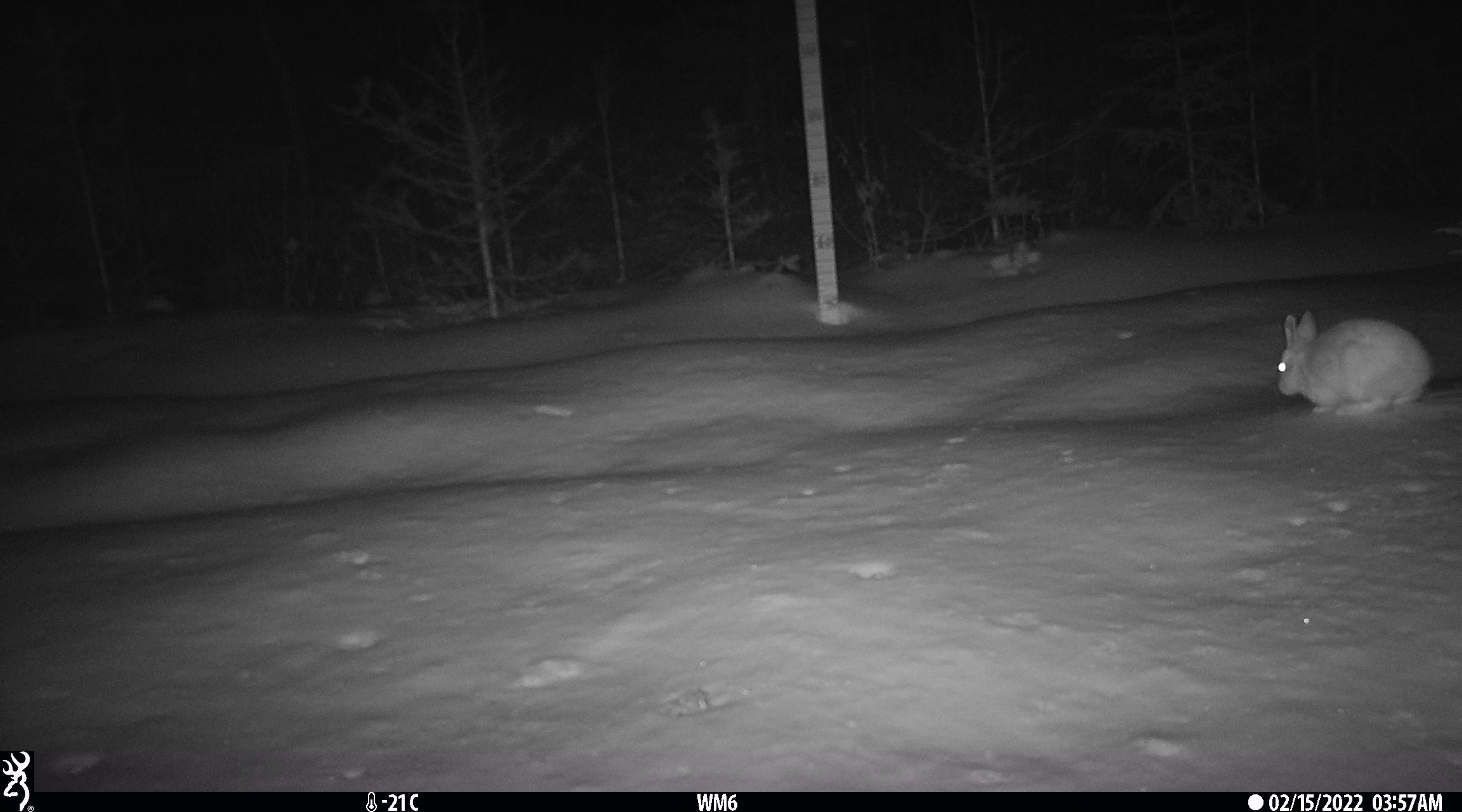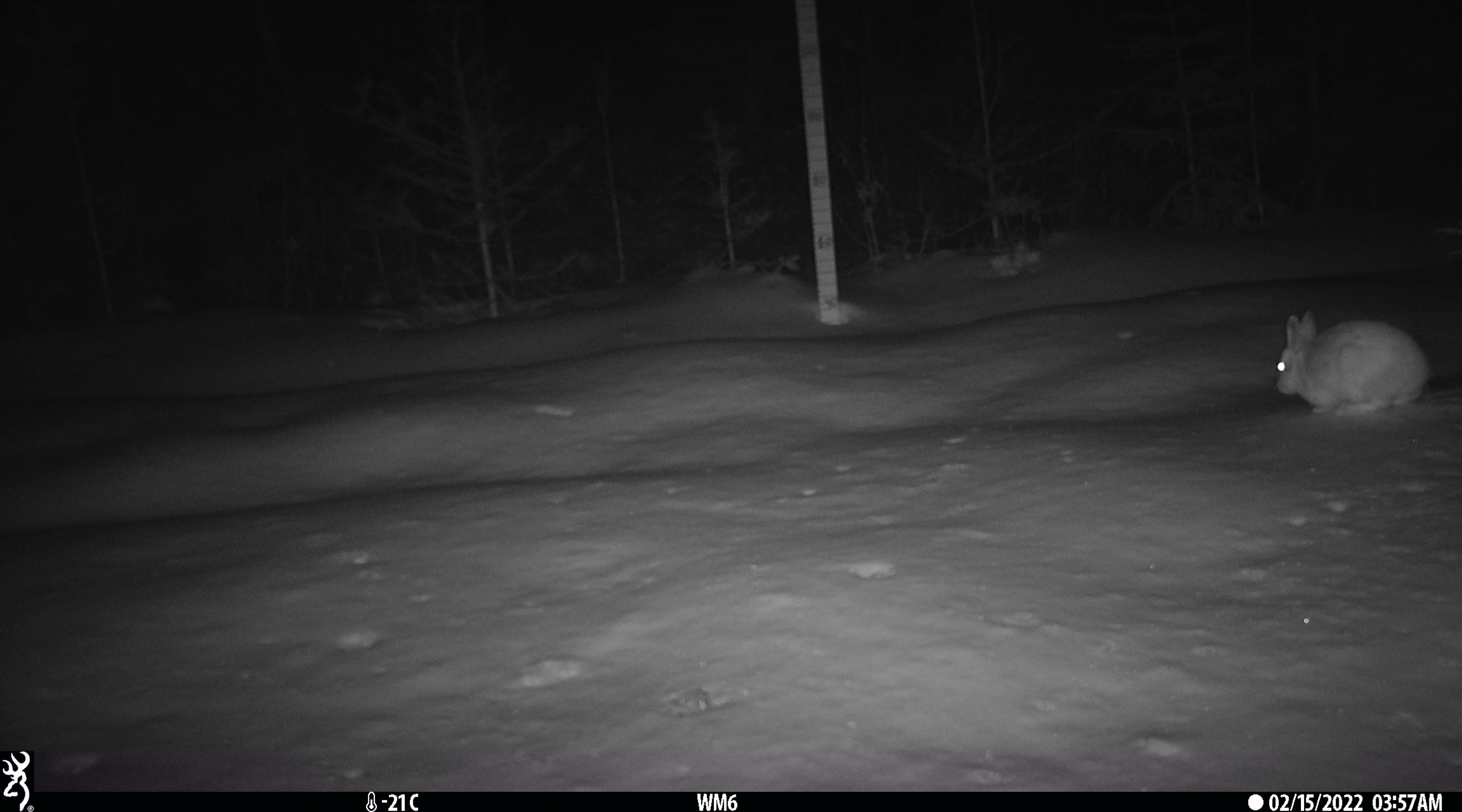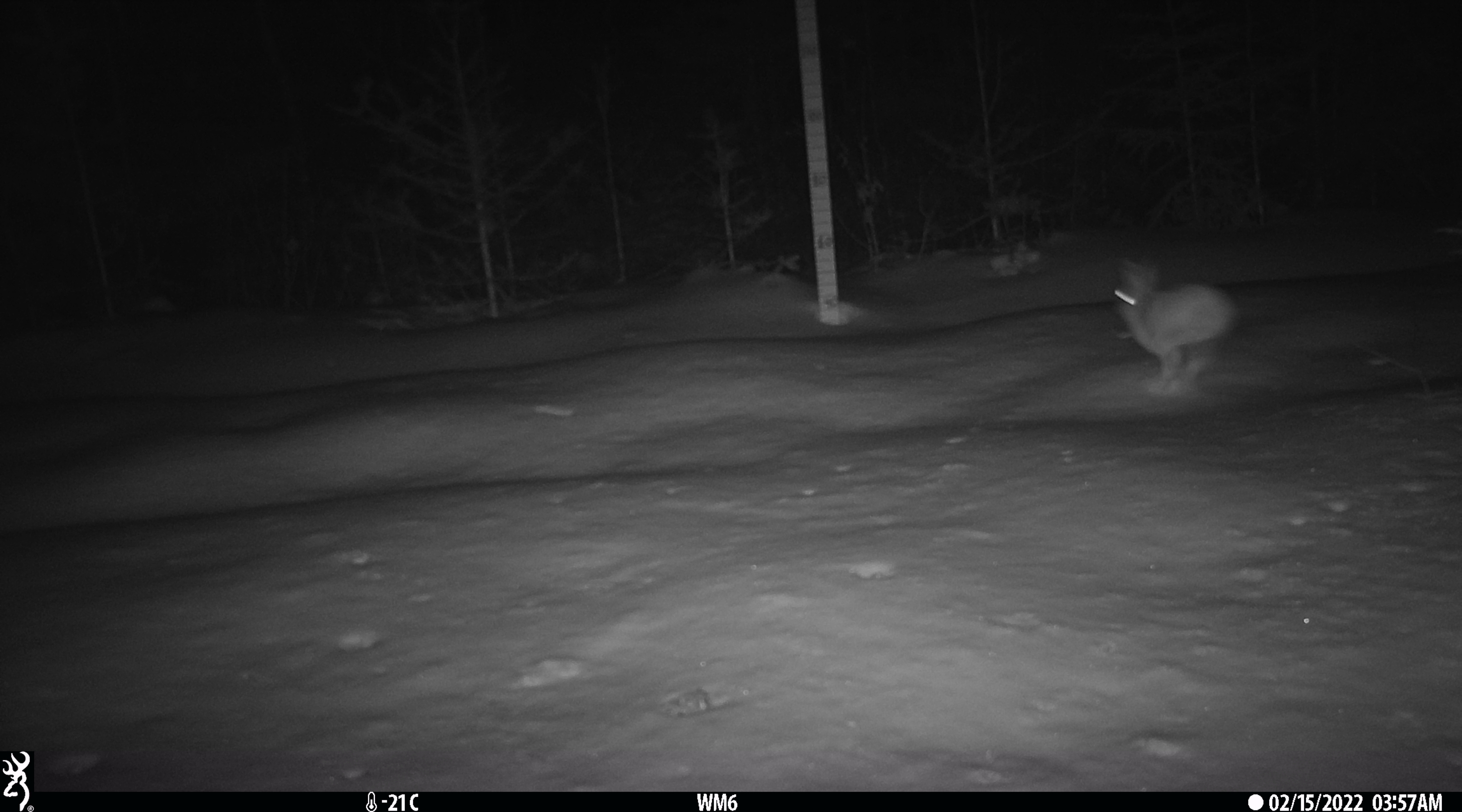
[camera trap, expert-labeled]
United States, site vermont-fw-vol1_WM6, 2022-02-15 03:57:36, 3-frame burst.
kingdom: Animalia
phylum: Chordata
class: Mammalia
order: Lagomorpha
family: Leporidae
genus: Lepus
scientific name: Lepus americanus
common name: snowshoe hare